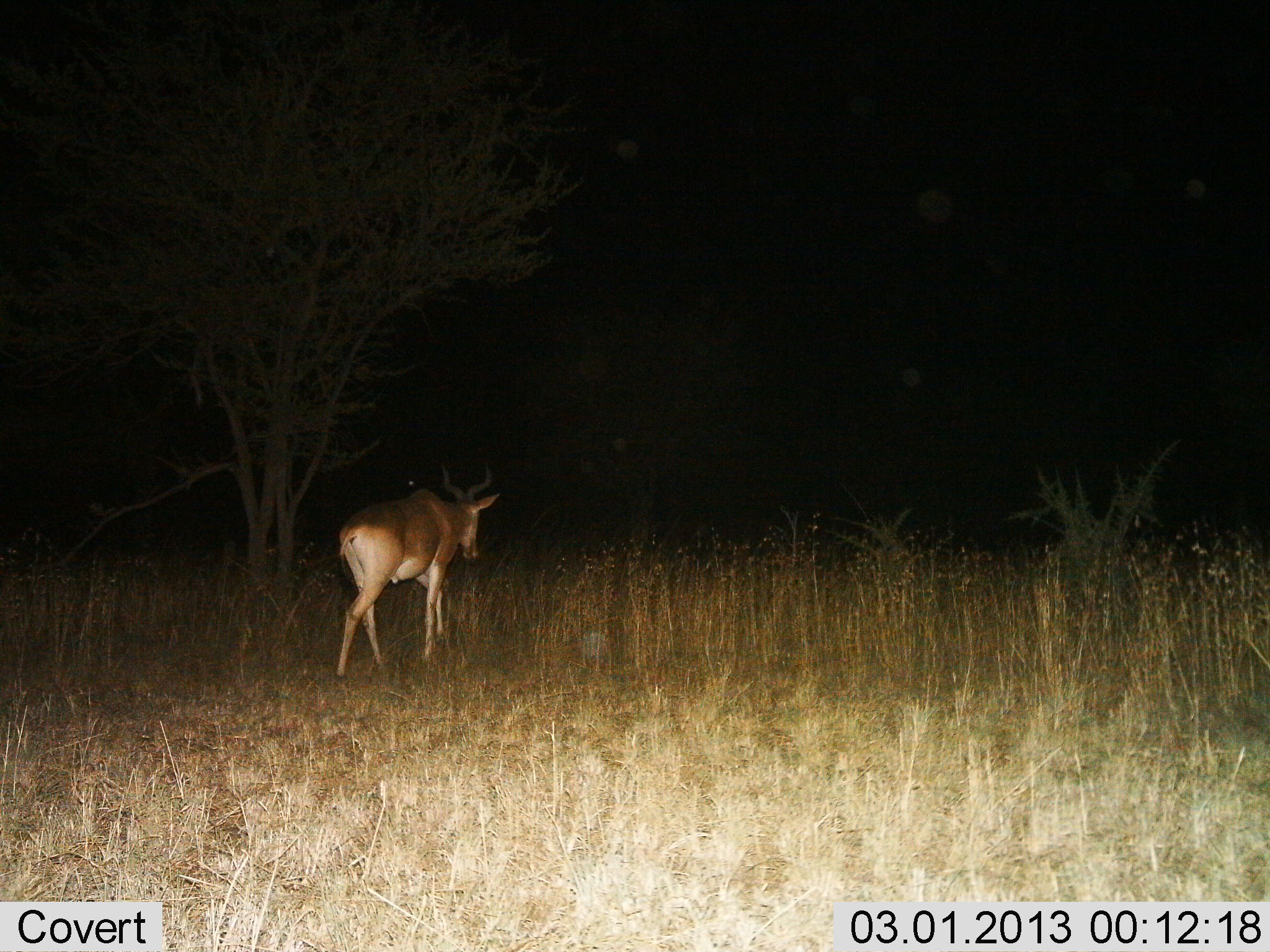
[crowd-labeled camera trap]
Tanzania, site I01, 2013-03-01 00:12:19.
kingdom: Animalia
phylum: Chordata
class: Mammalia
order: Artiodactyla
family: Bovidae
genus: Alcelaphus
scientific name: Alcelaphus buselaphus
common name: hartebeest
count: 1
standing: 4%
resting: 0%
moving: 96%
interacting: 0%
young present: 0%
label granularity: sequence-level